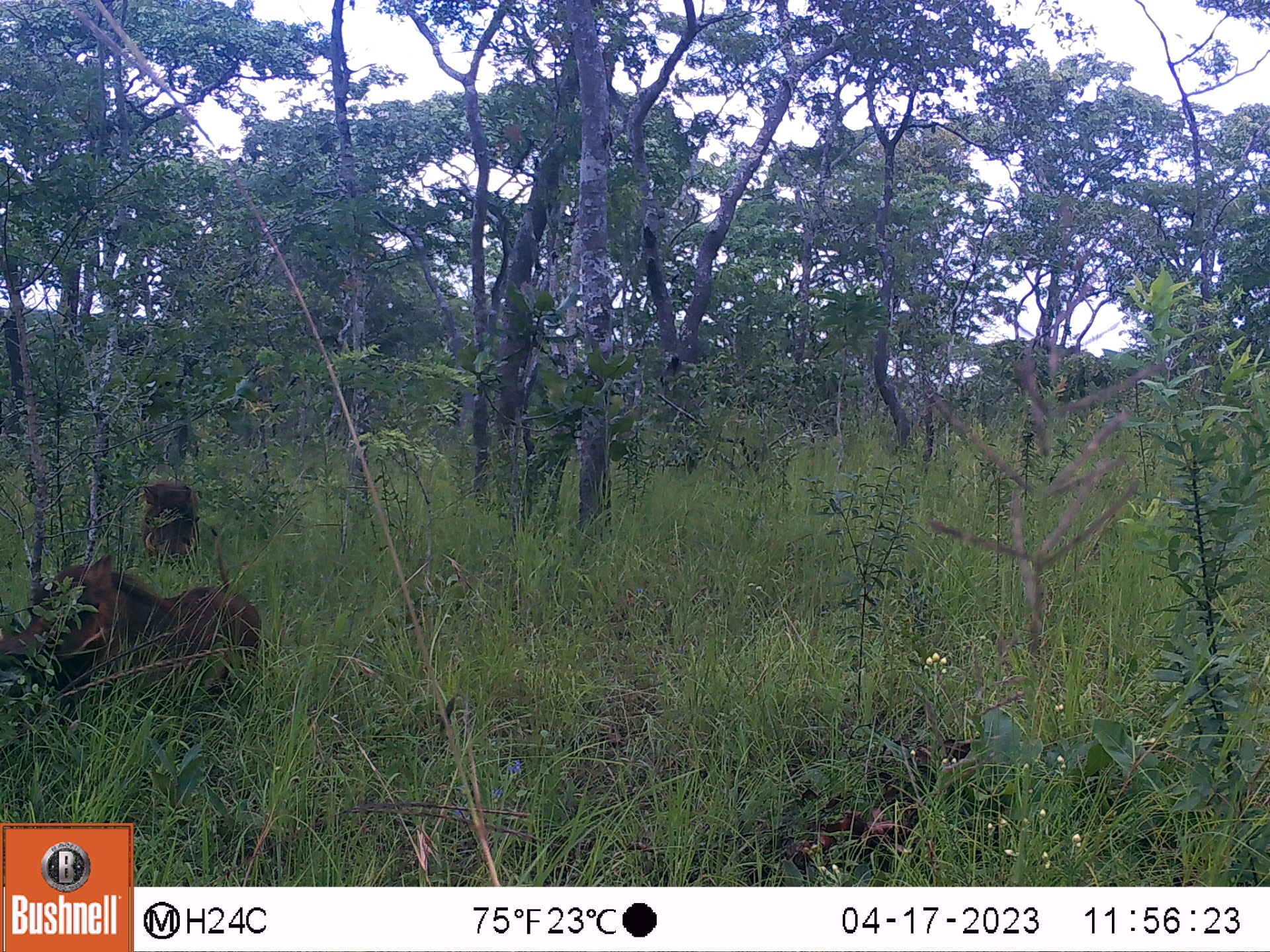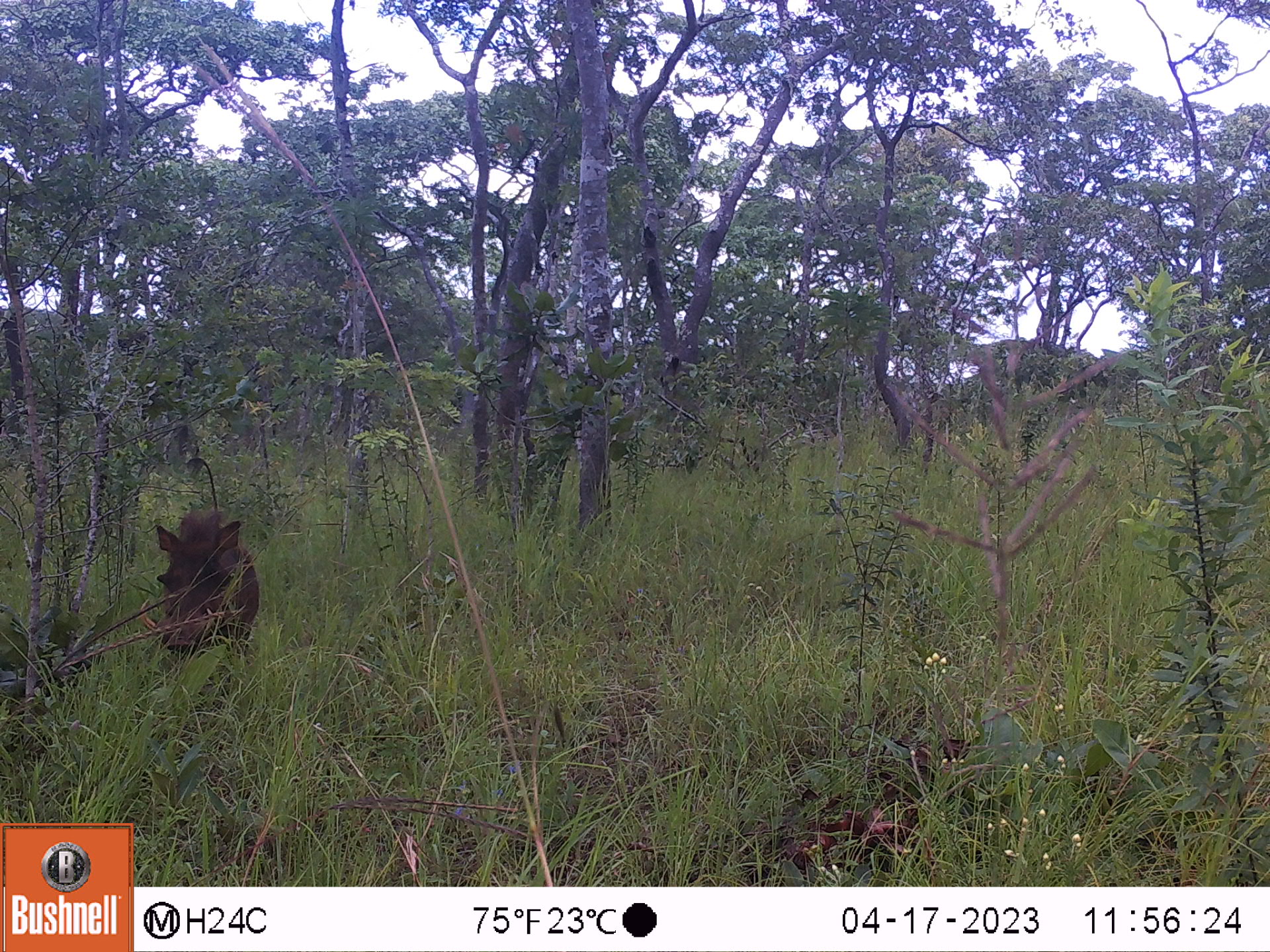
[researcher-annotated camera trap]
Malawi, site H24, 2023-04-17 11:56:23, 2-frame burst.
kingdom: Animalia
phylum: Chordata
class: Mammalia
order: Artiodactyla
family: Suidae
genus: Phacochoerus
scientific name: Phacochoerus africanus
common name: common warthog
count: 2